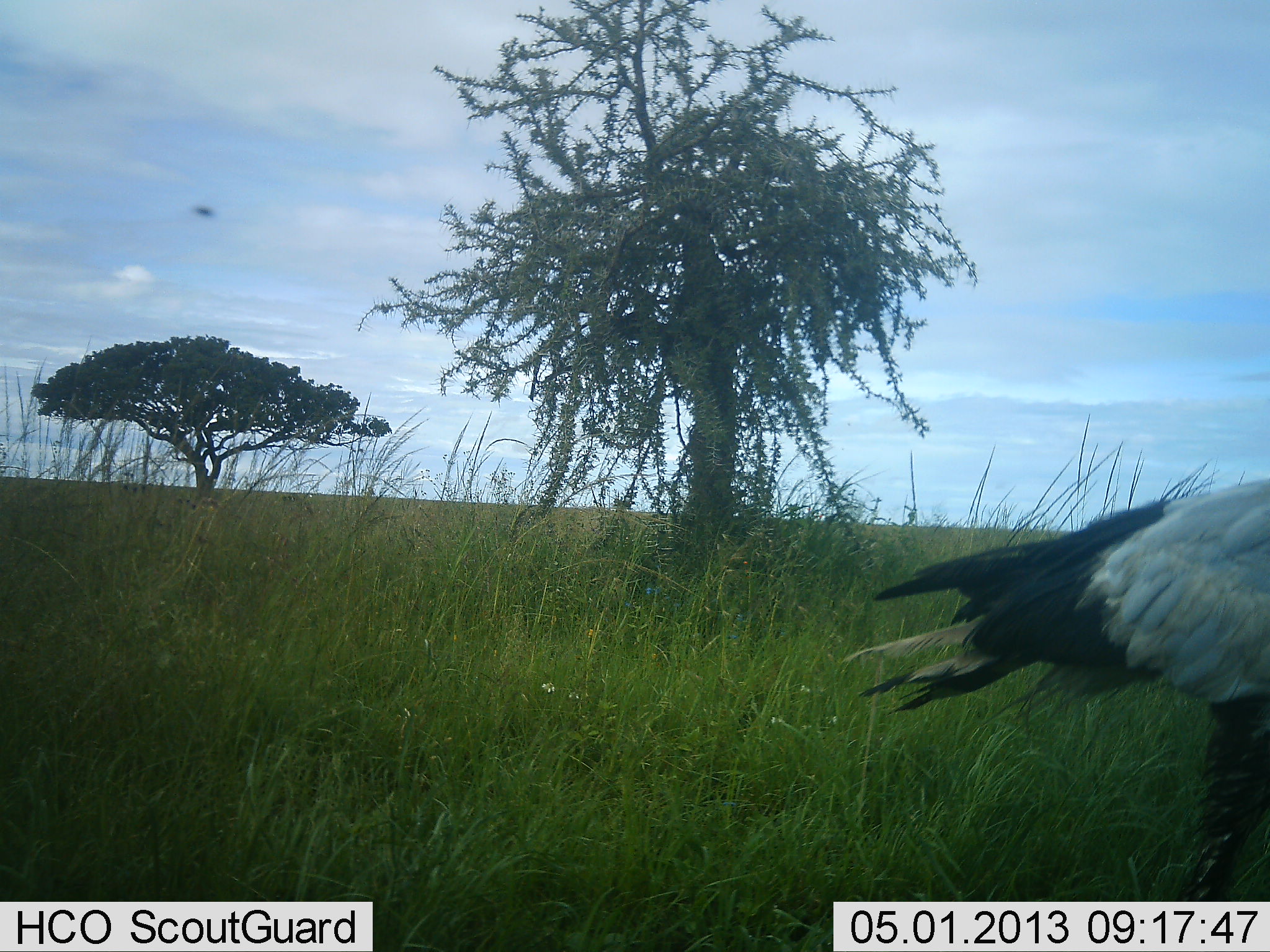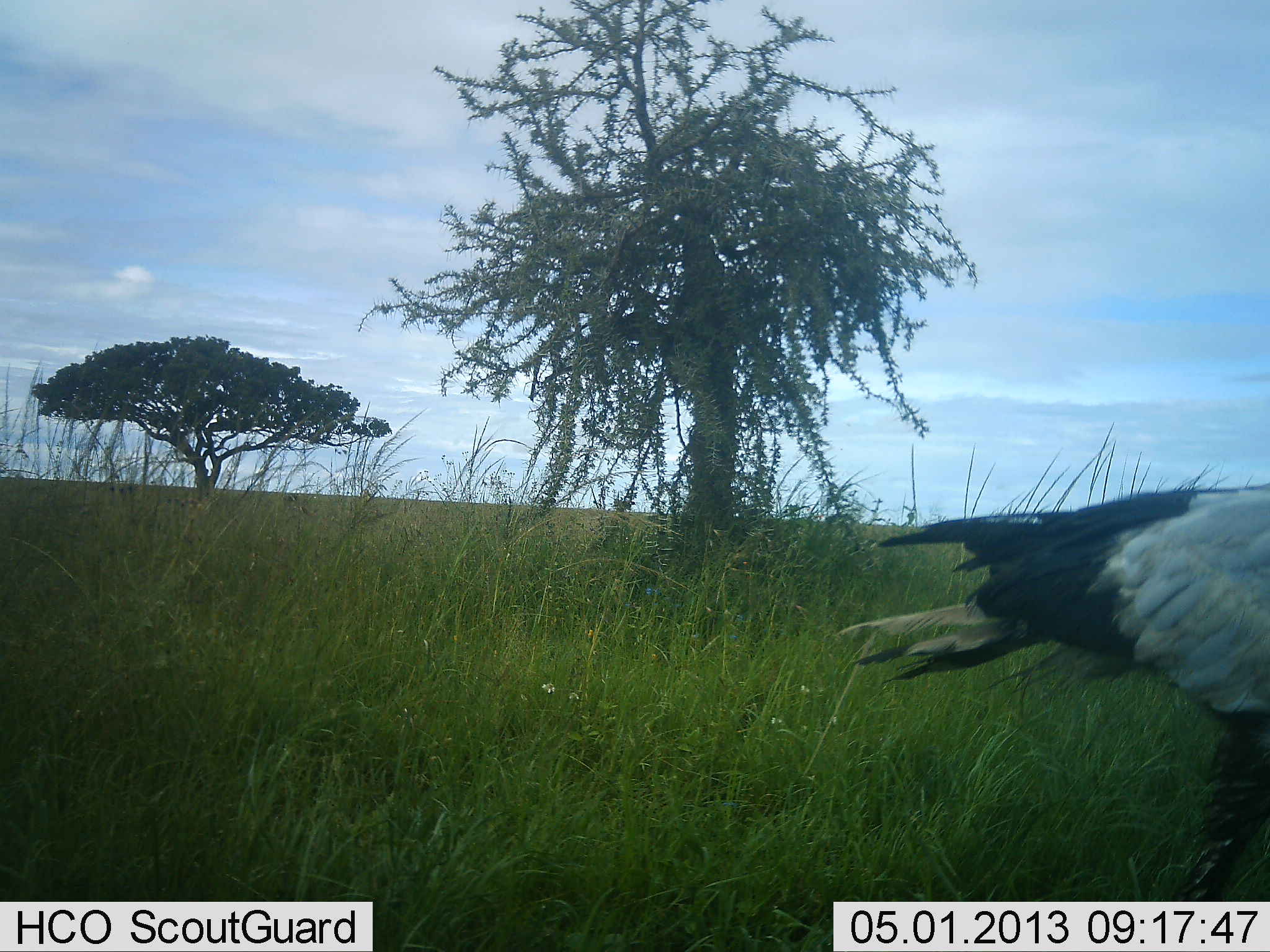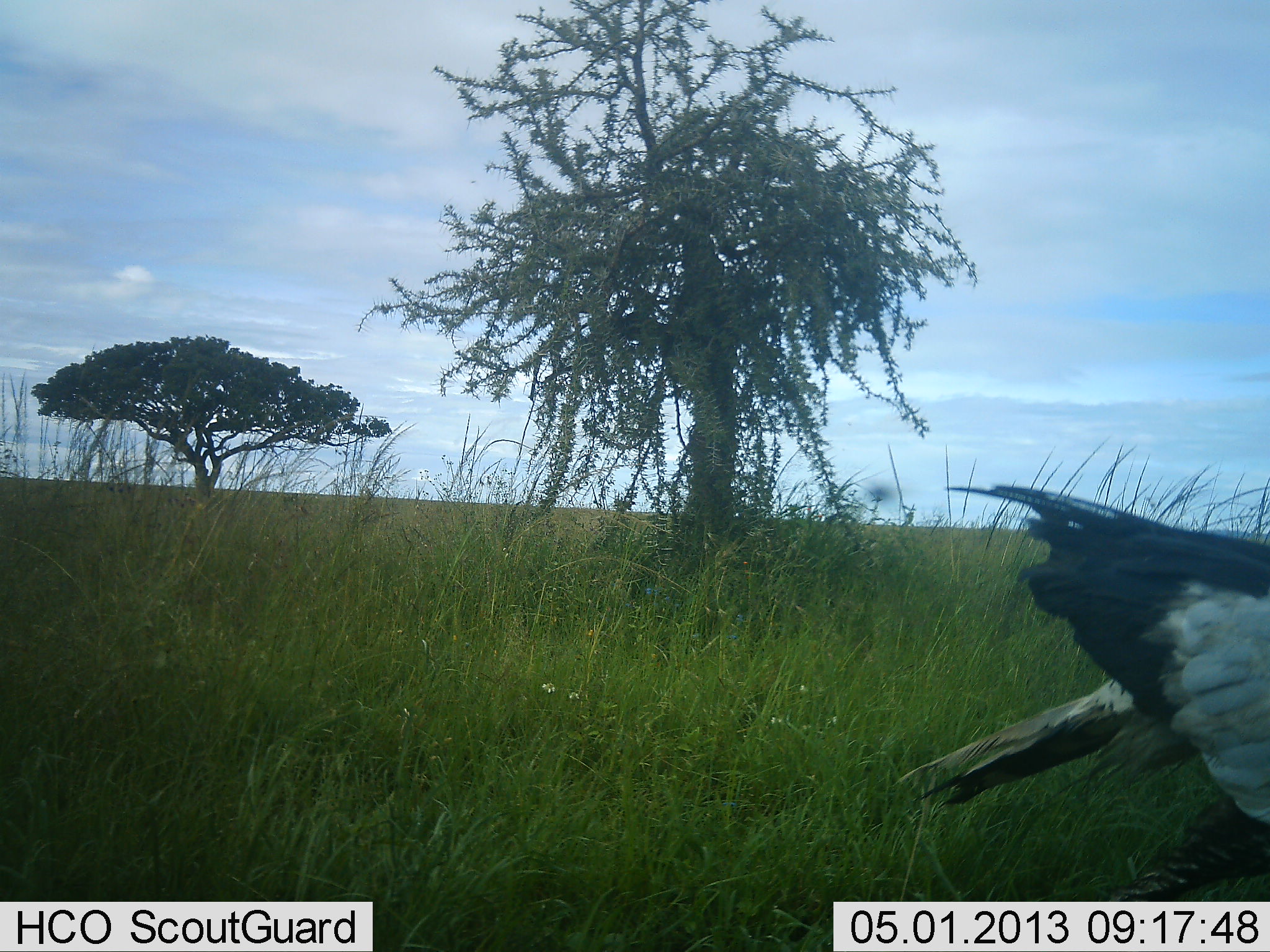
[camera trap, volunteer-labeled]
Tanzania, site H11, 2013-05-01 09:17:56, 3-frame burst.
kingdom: Animalia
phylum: Chordata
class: Aves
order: Accipitriformes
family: Sagittariidae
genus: Sagittarius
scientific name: Sagittarius serpentarius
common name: secretary bird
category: secretarybird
Secretarybird (secretary bird) (Sagittarius serpentarius), count 1. Behavior (volunteer vote fractions): standing 67%, resting 6%, moving 33%, interacting 0%. Young present (vote fraction): 0%. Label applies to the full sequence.